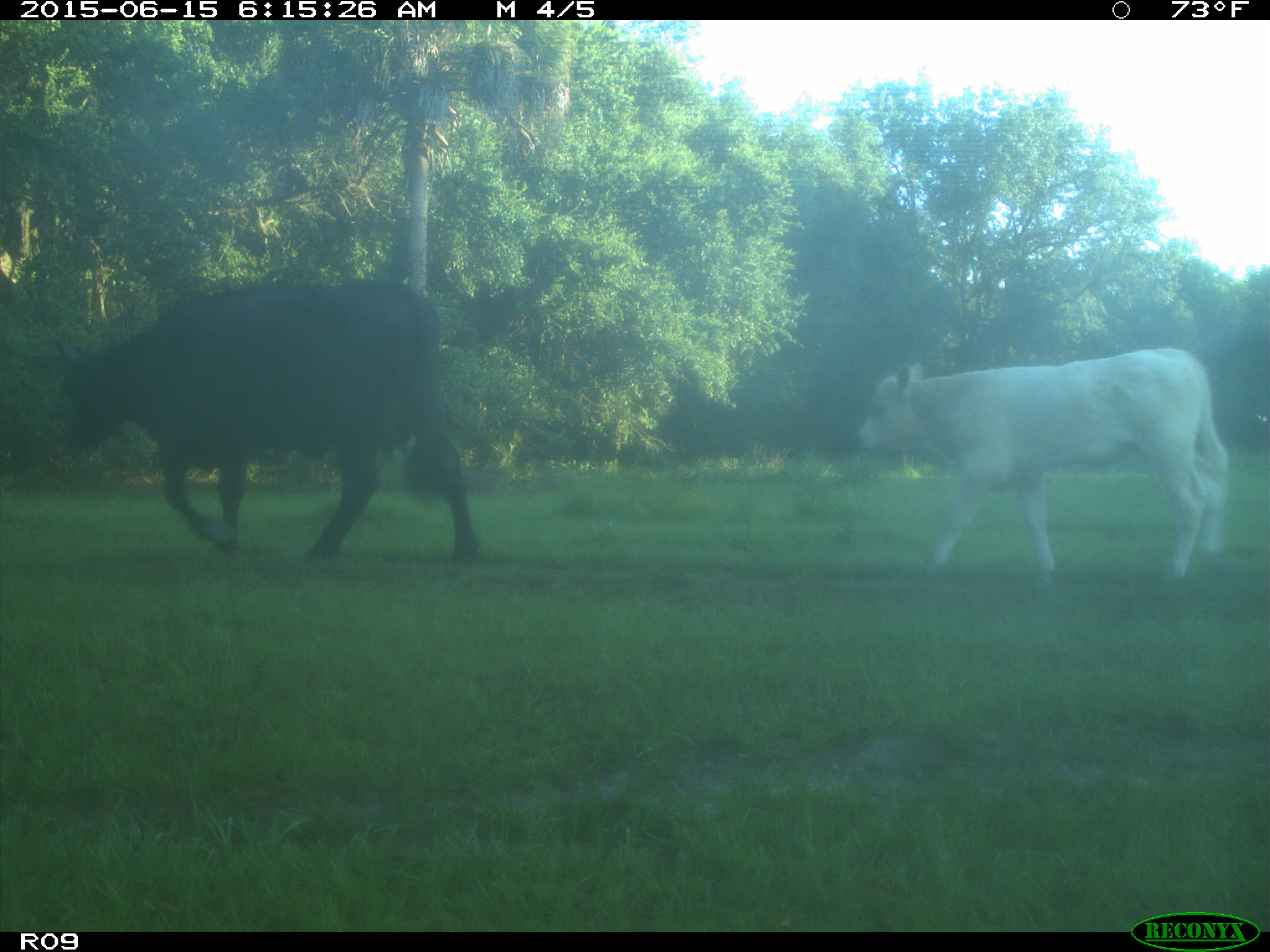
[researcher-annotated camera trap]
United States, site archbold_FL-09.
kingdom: Animalia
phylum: Chordata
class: Mammalia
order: Artiodactyla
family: Bovidae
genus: Bos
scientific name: Bos taurus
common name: domestic cow